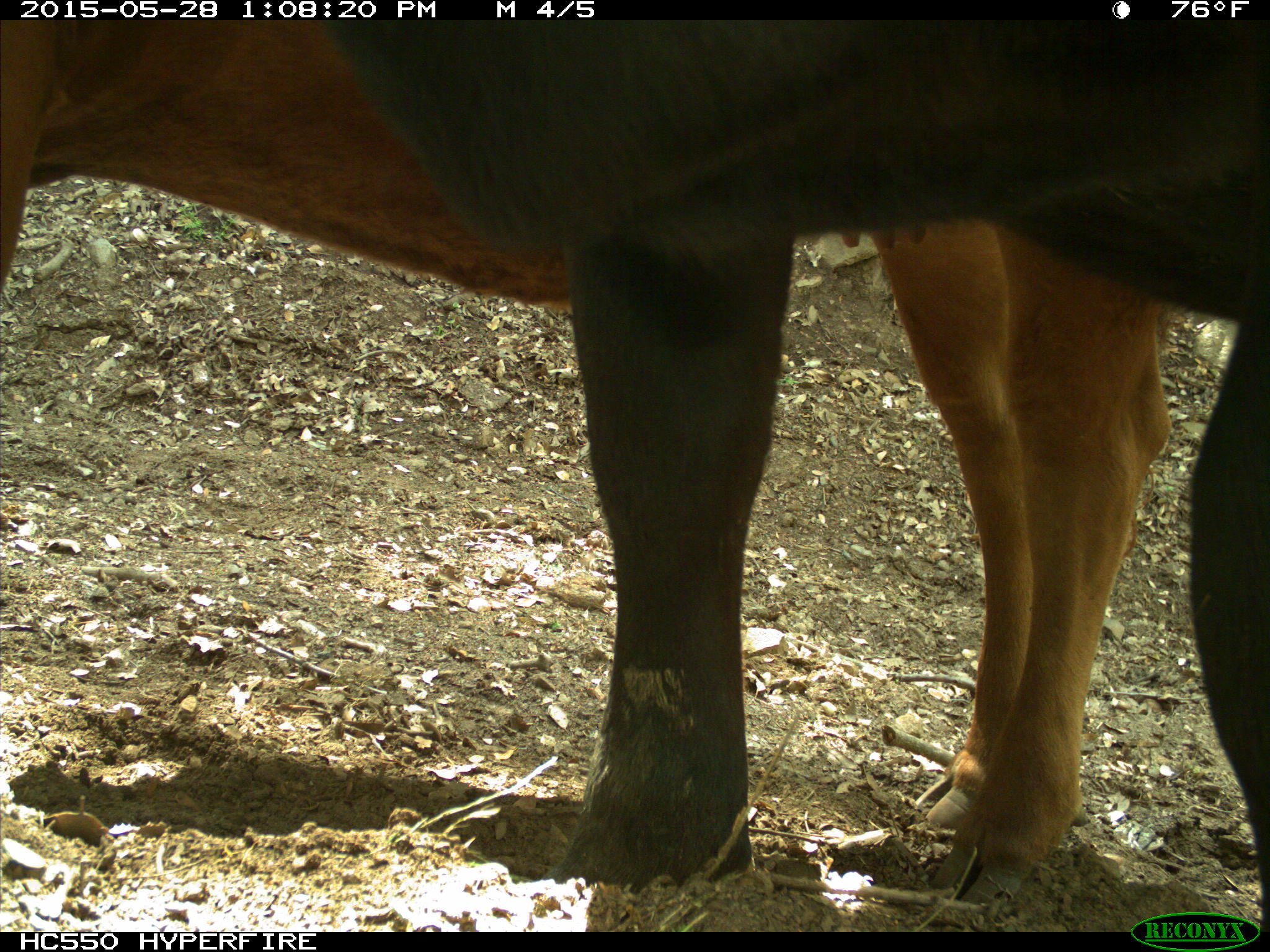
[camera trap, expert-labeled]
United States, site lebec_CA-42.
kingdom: Animalia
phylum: Chordata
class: Mammalia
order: Artiodactyla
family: Bovidae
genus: Bos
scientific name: Bos taurus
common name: domestic cow